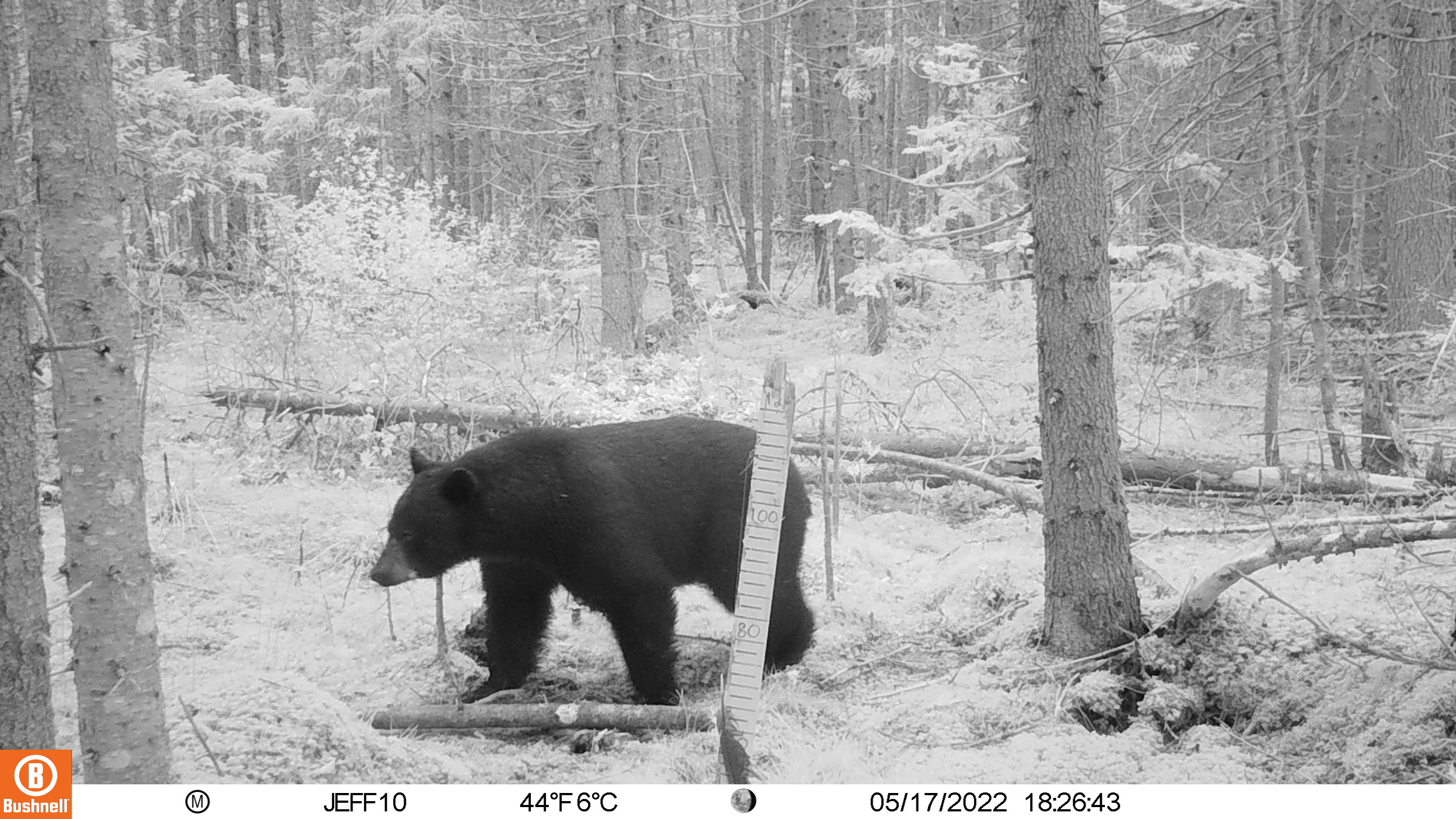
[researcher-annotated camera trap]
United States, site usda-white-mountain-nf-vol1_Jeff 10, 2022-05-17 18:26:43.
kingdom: Animalia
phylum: Chordata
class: Mammalia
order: Carnivora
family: Ursidae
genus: Ursus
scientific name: Ursus americanus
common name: black bear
Black bear (Ursus americanus).